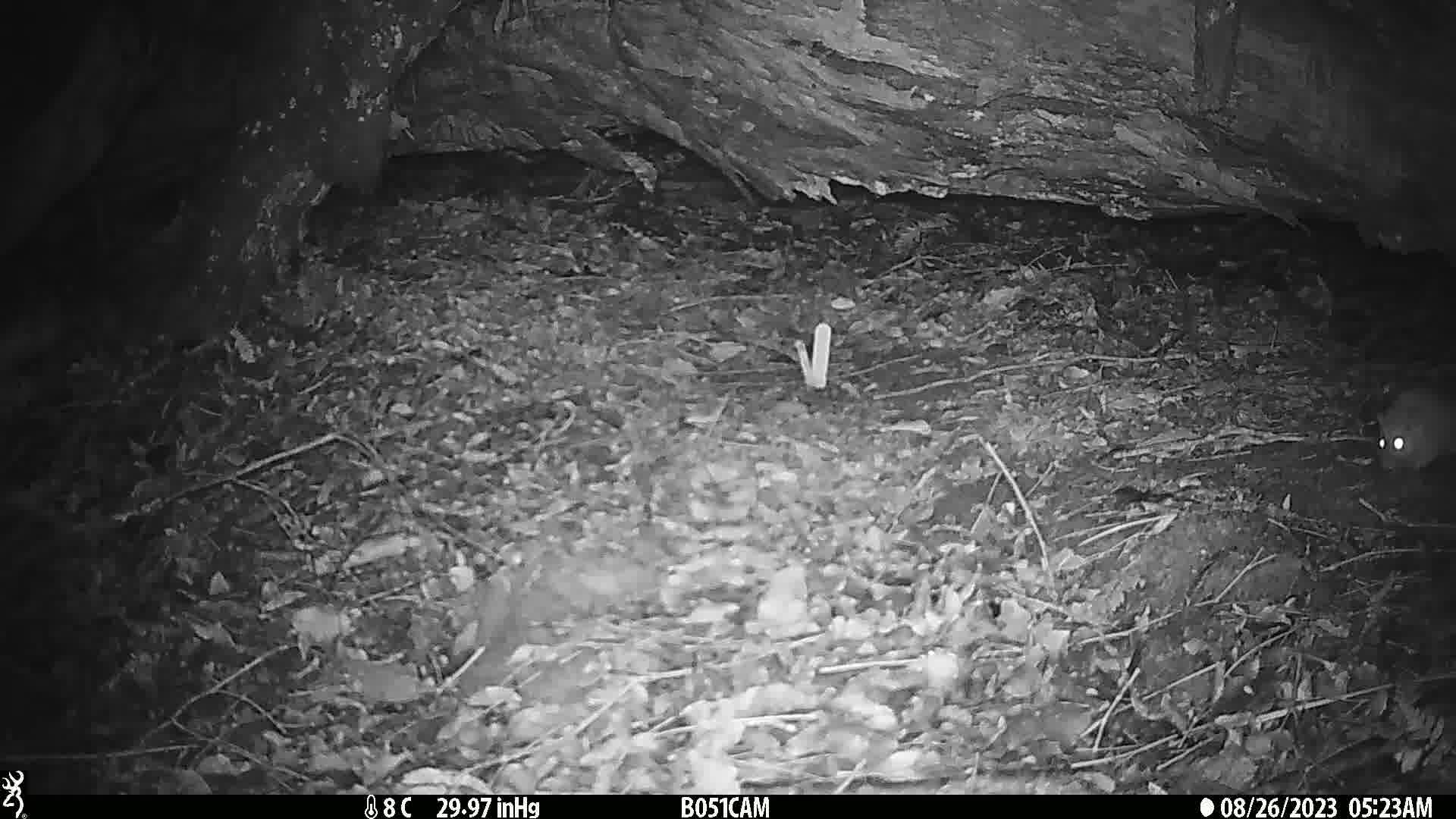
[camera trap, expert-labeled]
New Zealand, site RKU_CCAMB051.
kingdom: Animalia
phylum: Chordata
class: Mammalia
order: Rodentia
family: Muridae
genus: Rattus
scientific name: Rattus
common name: rat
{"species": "rat (Rattus)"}